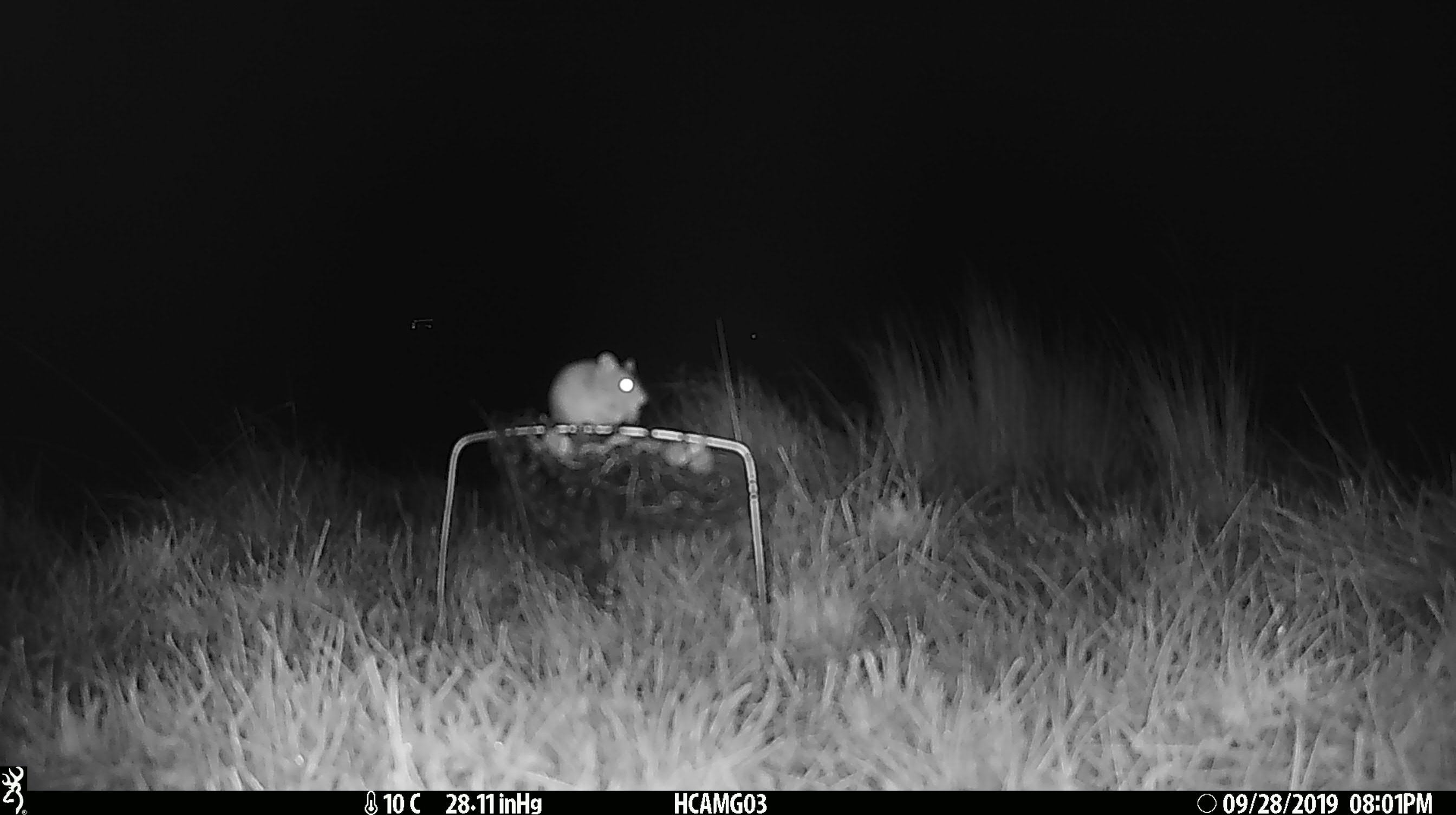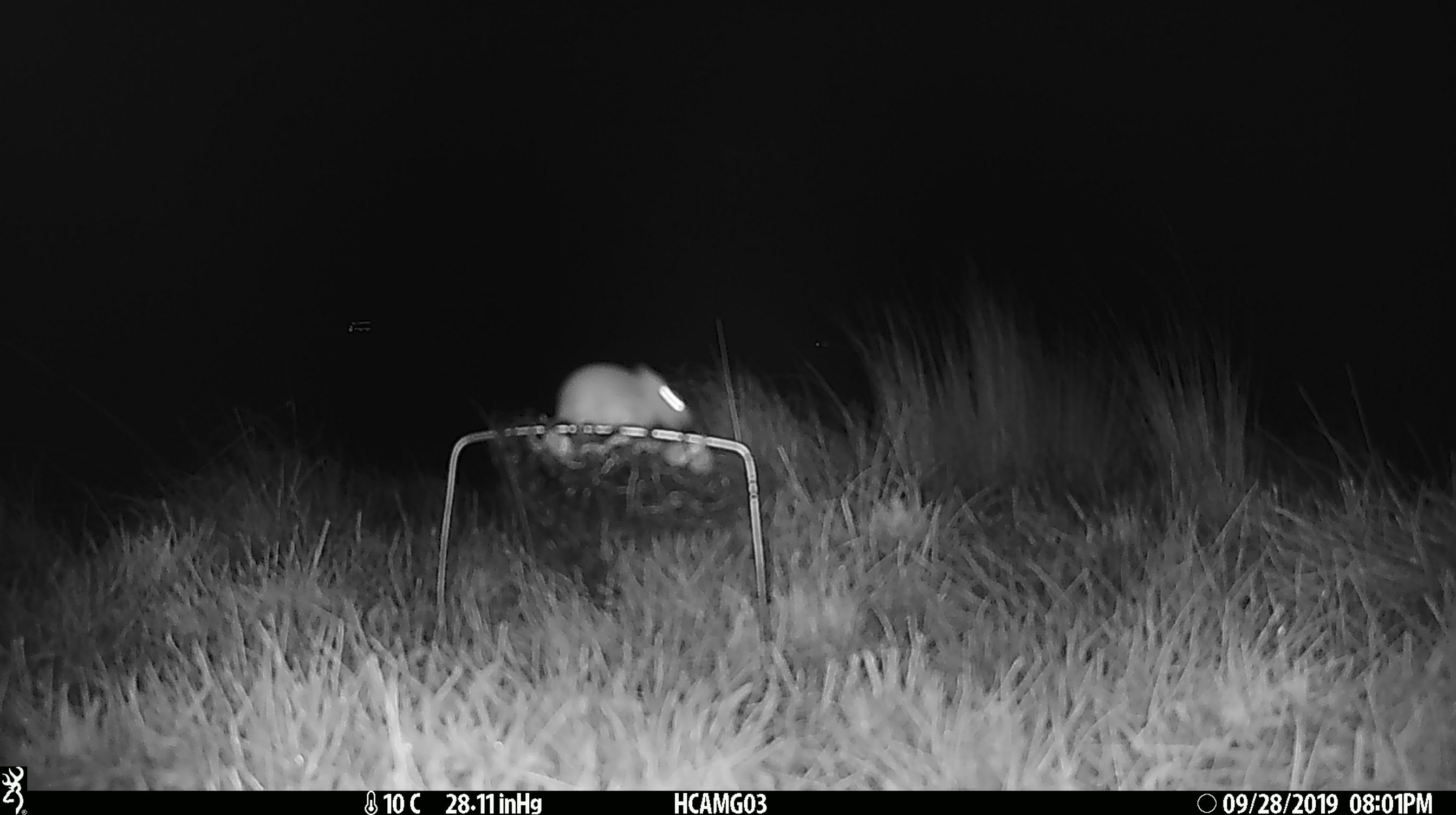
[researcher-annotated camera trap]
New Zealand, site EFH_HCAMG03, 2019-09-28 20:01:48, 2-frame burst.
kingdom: Animalia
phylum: Chordata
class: Mammalia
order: Rodentia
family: Muridae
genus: Mus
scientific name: Mus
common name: mouse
Mouse (Mus).